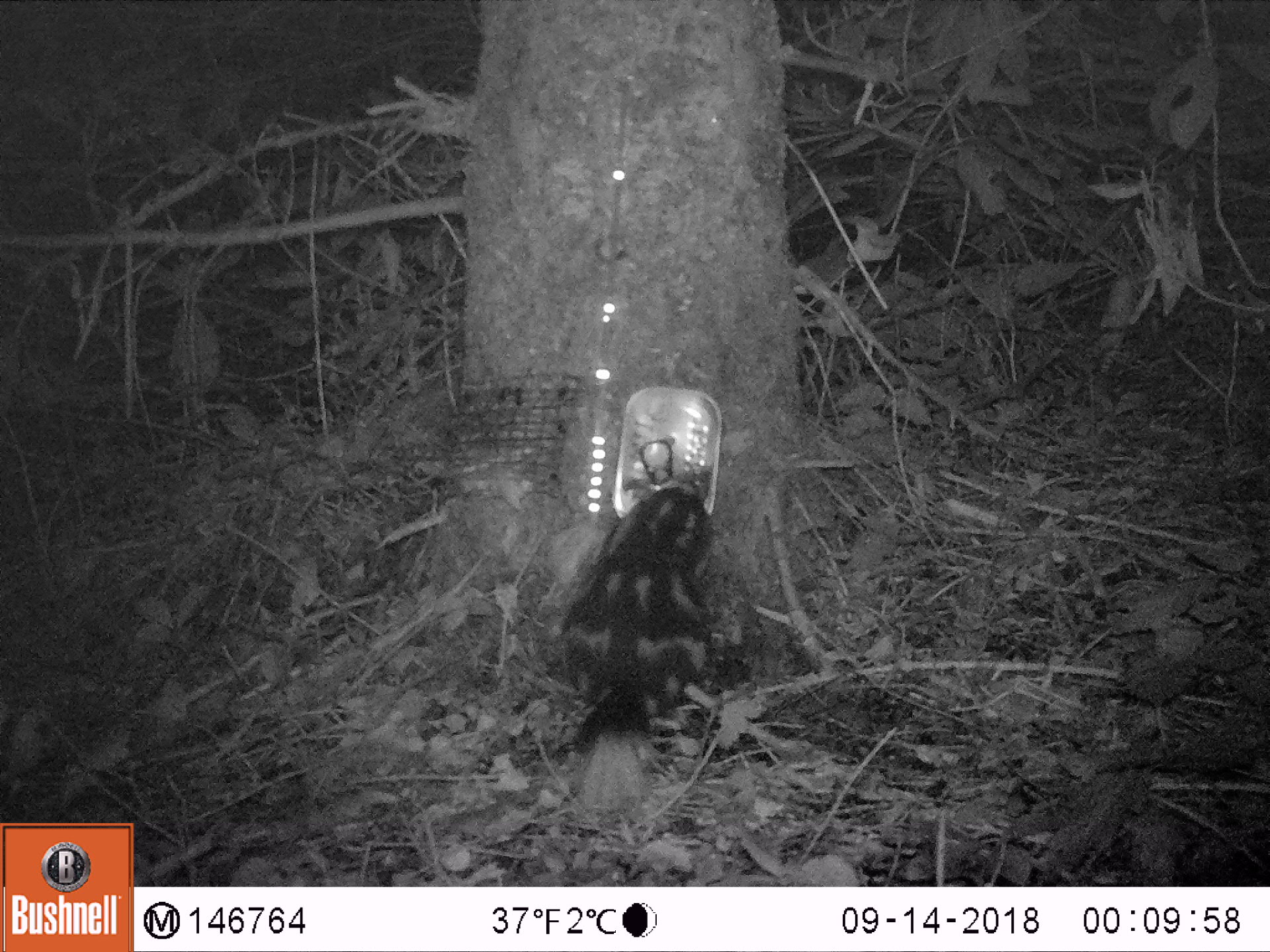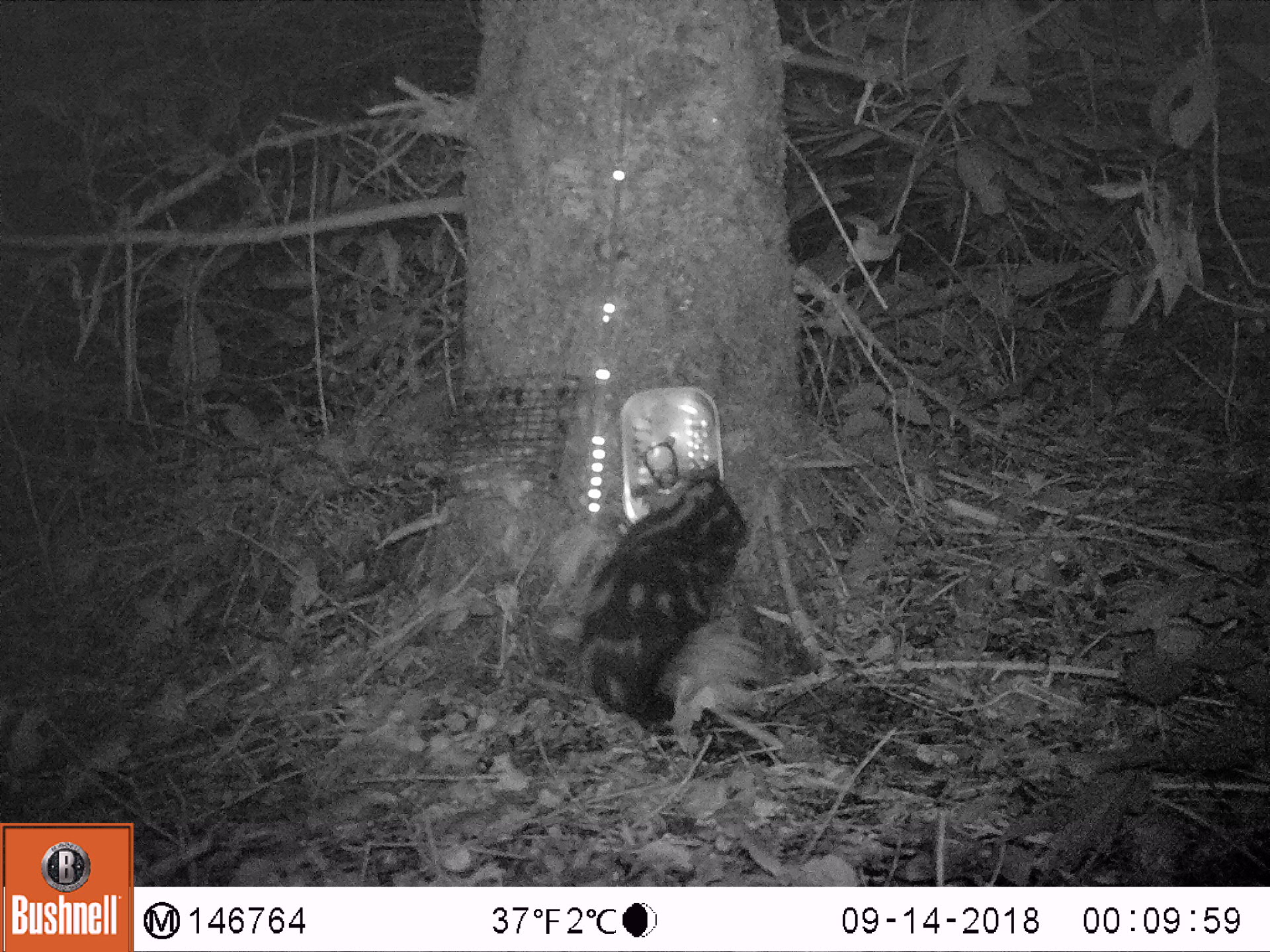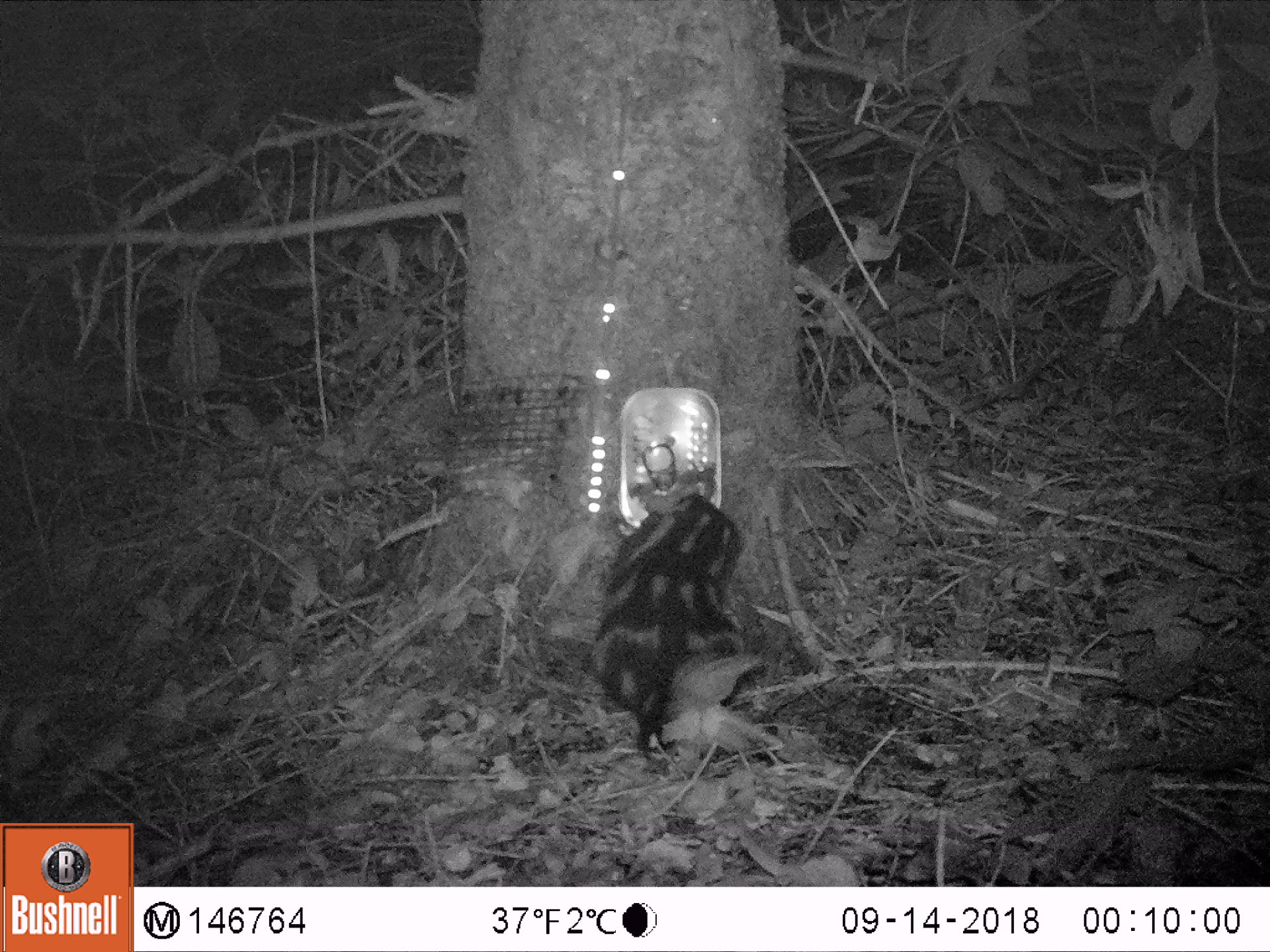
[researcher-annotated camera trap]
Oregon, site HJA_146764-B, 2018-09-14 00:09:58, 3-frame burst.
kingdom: Animalia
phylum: Chordata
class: Mammalia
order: Carnivora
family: Mephitidae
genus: Spilogale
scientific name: Spilogale gracilis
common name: western spotted skunk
Western spotted skunk (Spilogale gracilis).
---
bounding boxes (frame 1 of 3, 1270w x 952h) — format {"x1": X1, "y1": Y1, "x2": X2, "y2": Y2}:
western spotted skunk: {"x1": 523, "y1": 453, "x2": 744, "y2": 829}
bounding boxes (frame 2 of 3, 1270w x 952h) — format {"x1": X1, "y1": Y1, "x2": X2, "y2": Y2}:
western spotted skunk: {"x1": 547, "y1": 434, "x2": 779, "y2": 775}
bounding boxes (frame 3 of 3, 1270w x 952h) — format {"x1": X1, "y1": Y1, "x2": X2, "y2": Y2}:
western spotted skunk: {"x1": 574, "y1": 483, "x2": 785, "y2": 798}